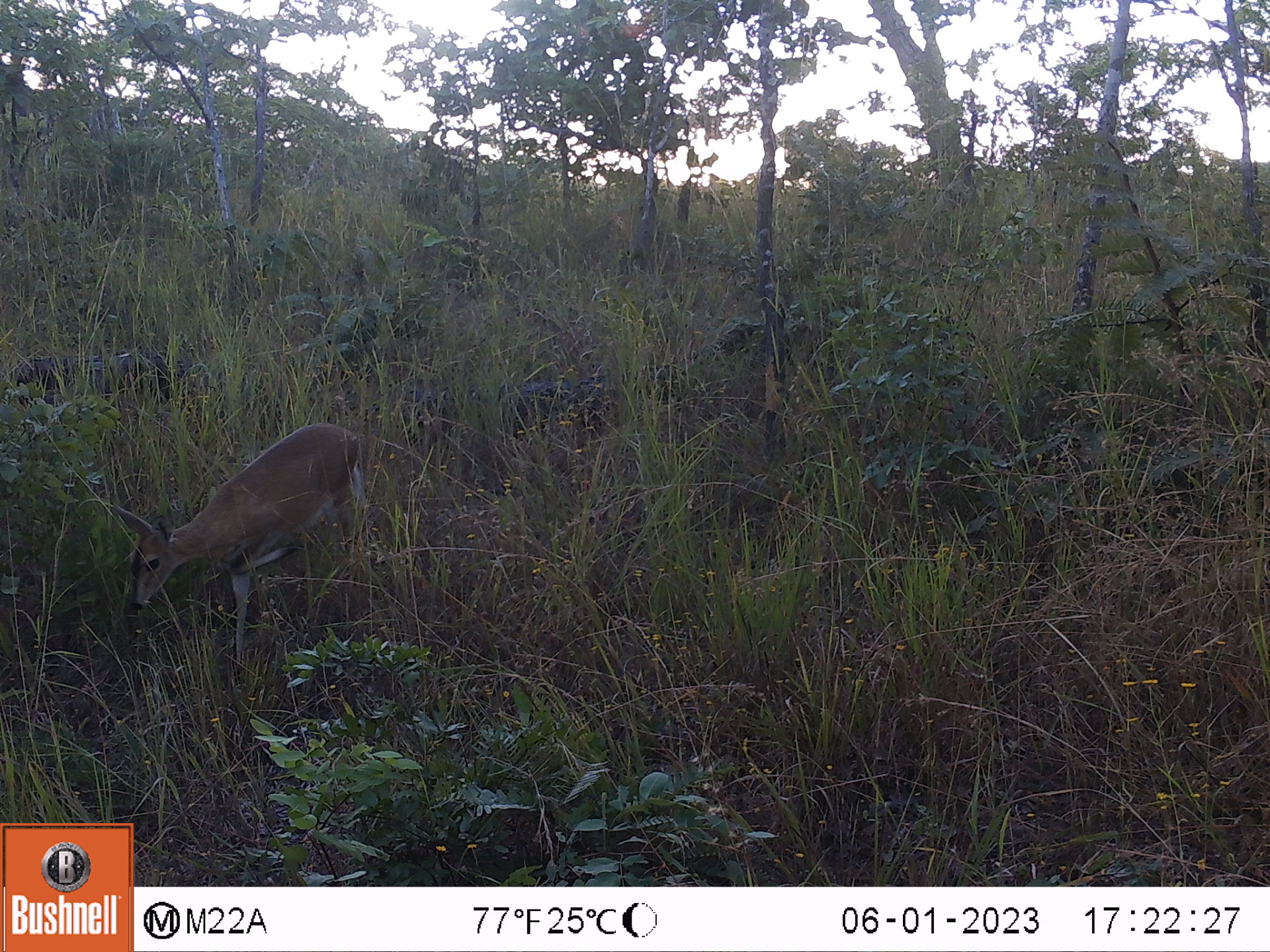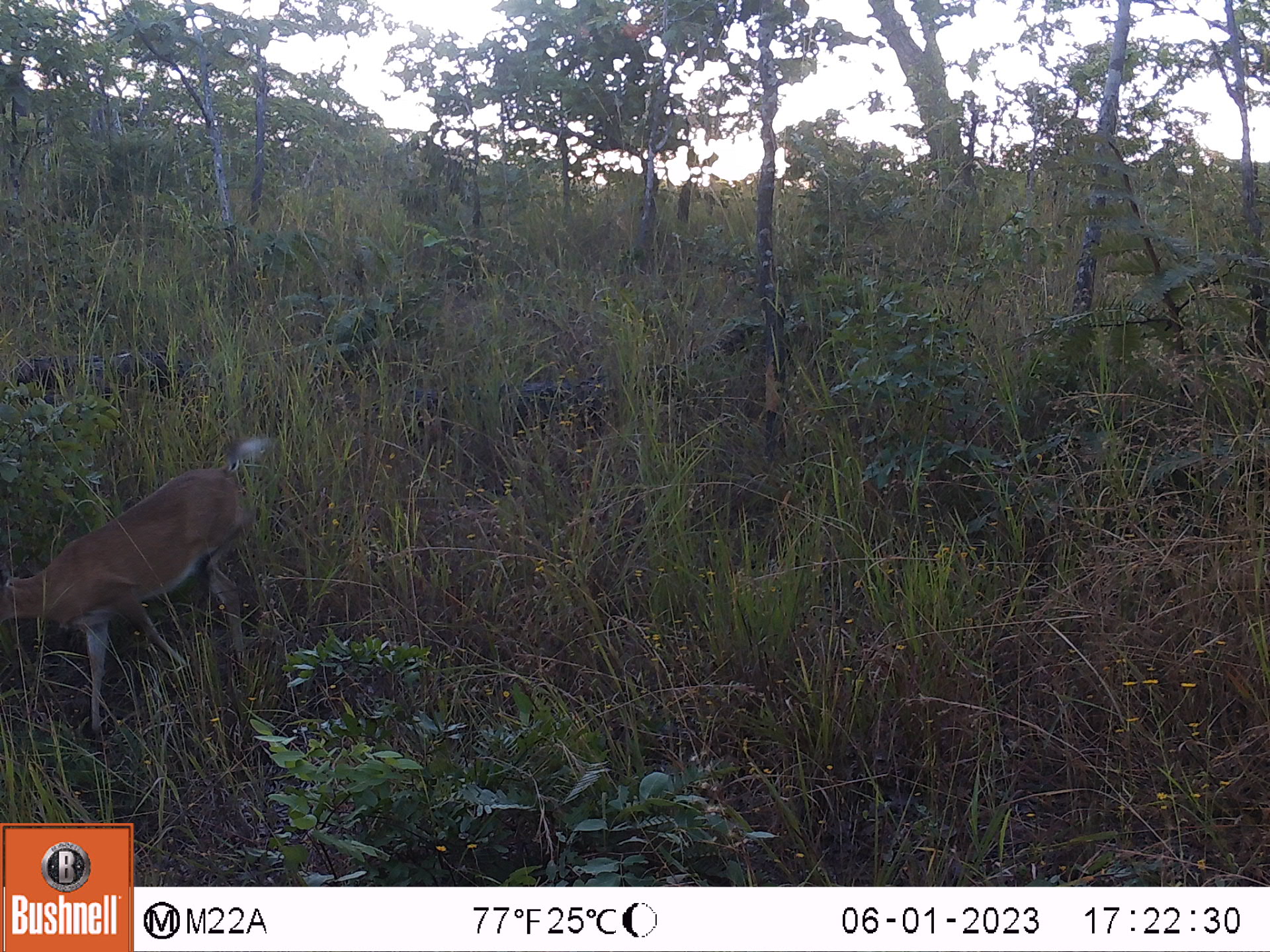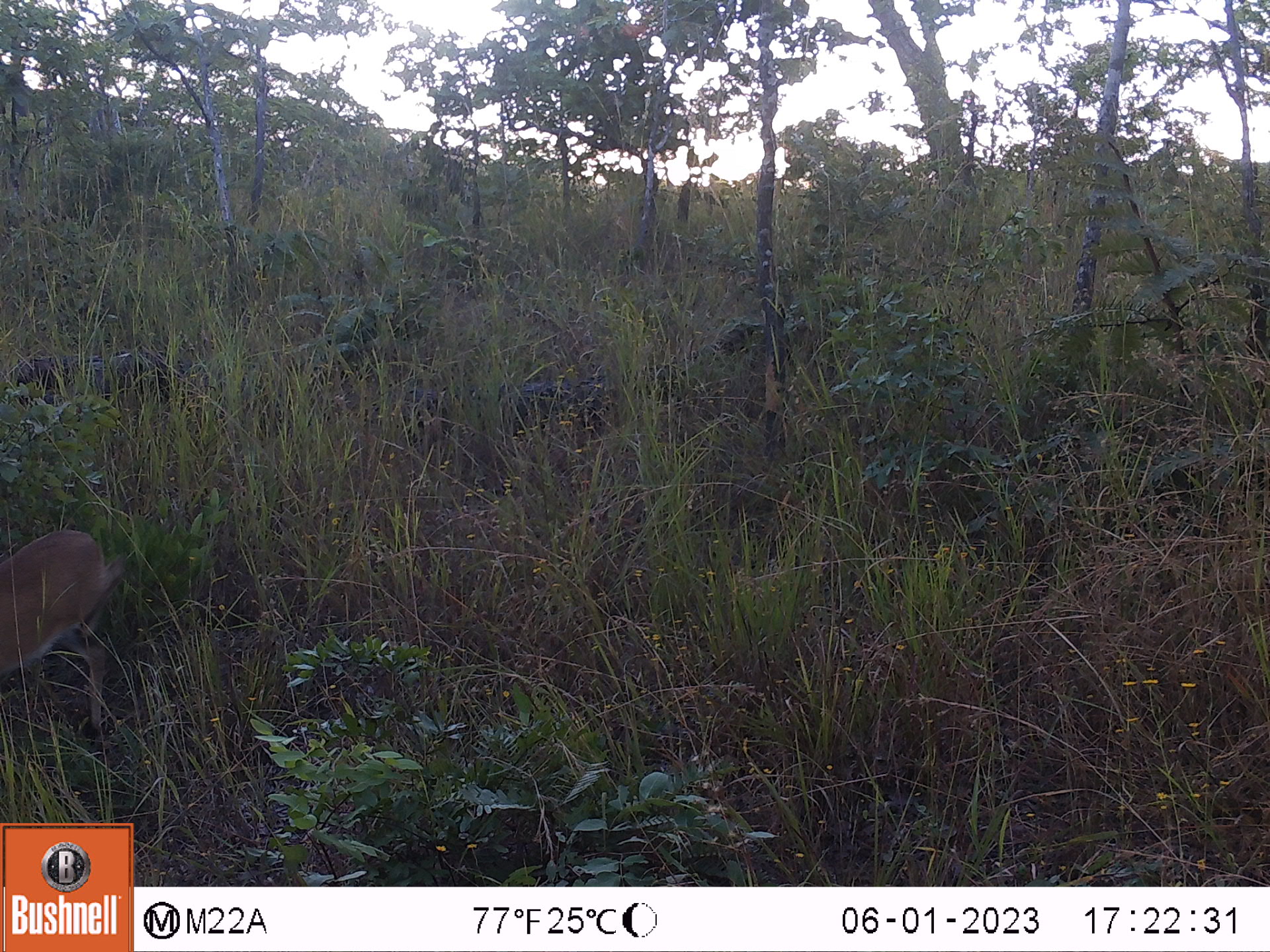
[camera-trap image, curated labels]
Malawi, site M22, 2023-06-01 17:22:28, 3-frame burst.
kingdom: Animalia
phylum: Chordata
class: Mammalia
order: Artiodactyla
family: Bovidae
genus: Sylvicapra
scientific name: Sylvicapra grimmia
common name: common duiker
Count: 1.